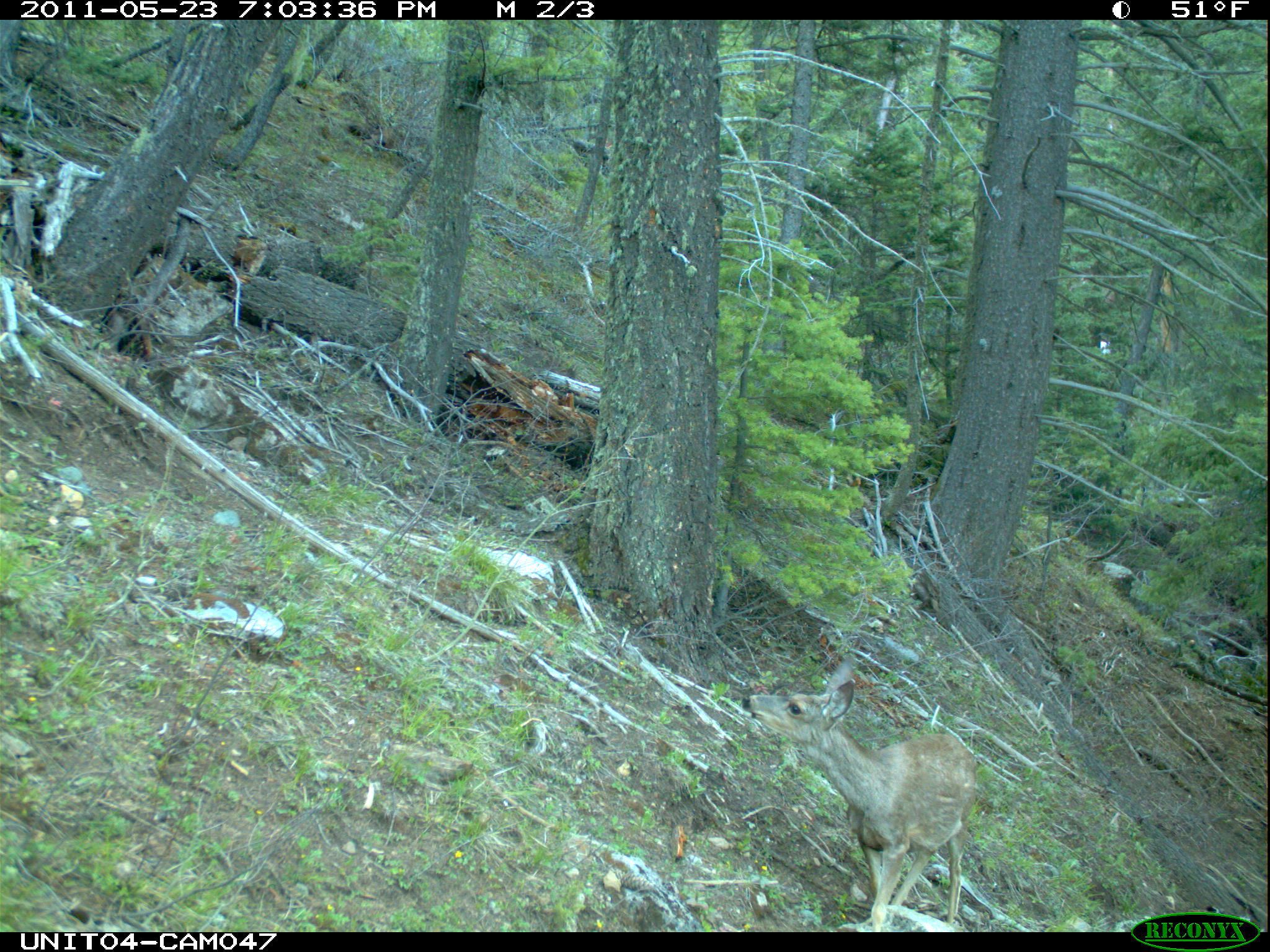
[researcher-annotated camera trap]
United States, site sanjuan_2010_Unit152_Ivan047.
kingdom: Animalia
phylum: Chordata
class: Mammalia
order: Artiodactyla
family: Cervidae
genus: Odocoileus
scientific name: Odocoileus hemionus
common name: mule deer